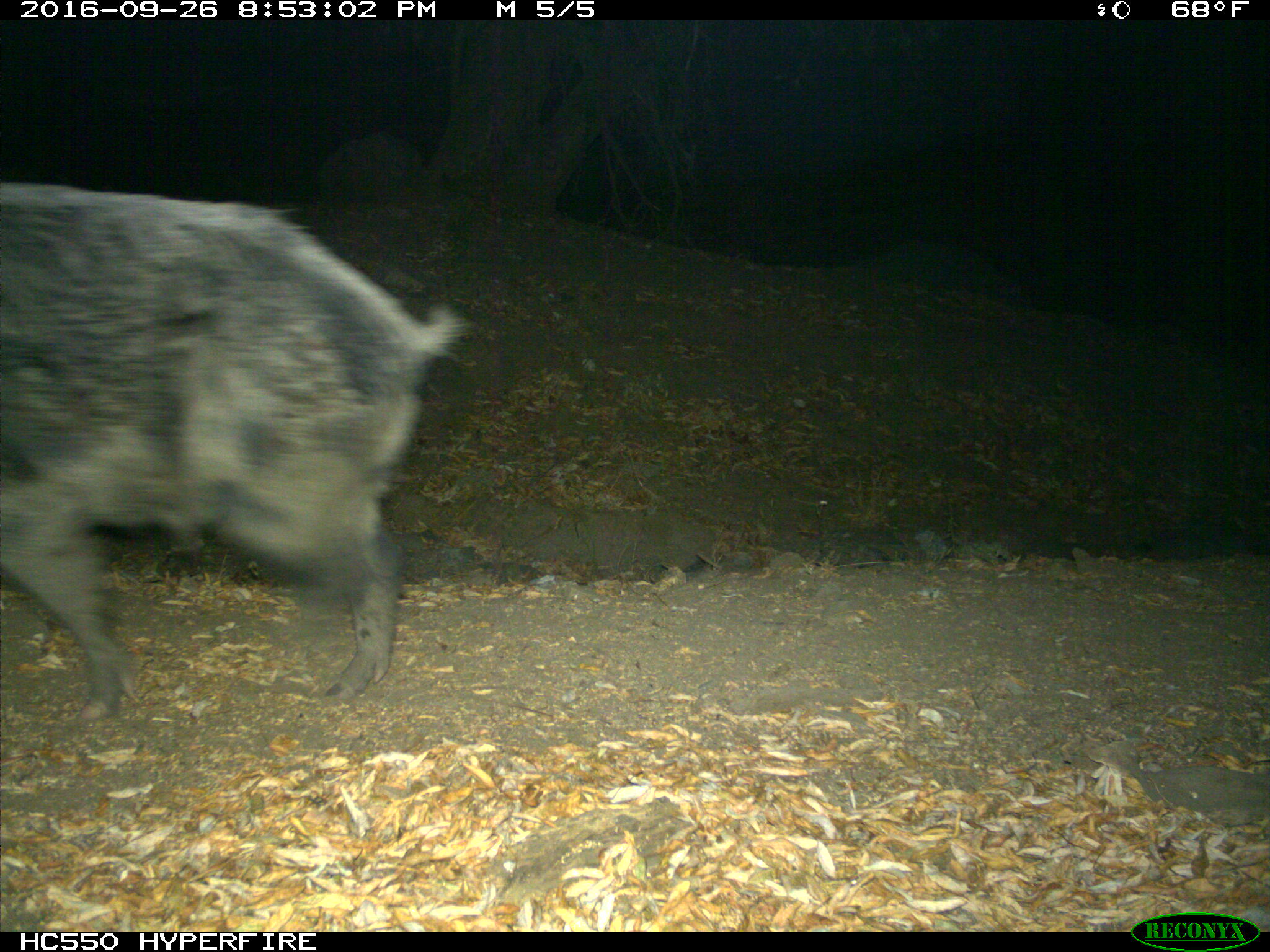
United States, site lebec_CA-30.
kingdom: Animalia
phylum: Chordata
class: Mammalia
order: Artiodactyla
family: Suidae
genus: Sus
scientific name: Sus scrofa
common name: wild boar